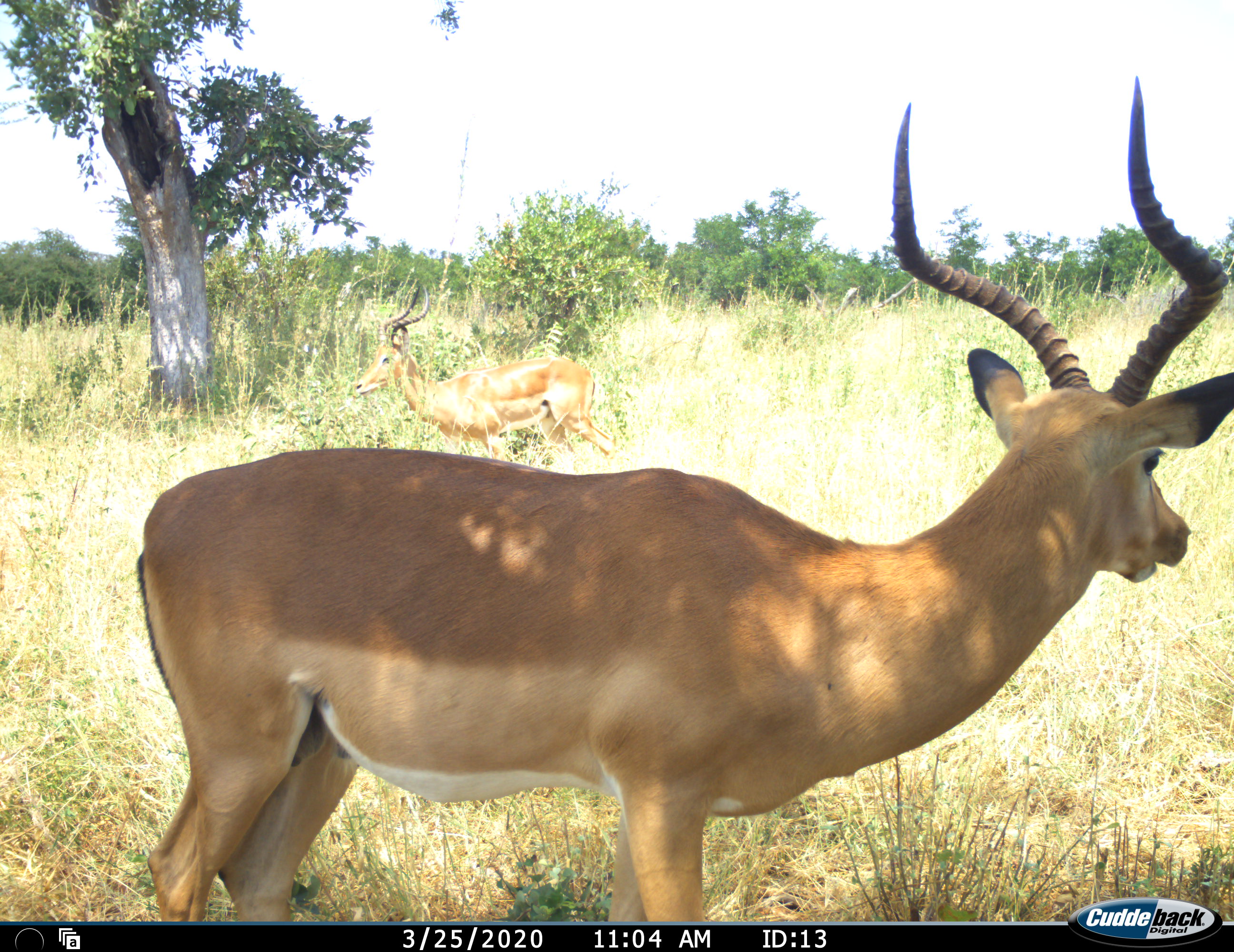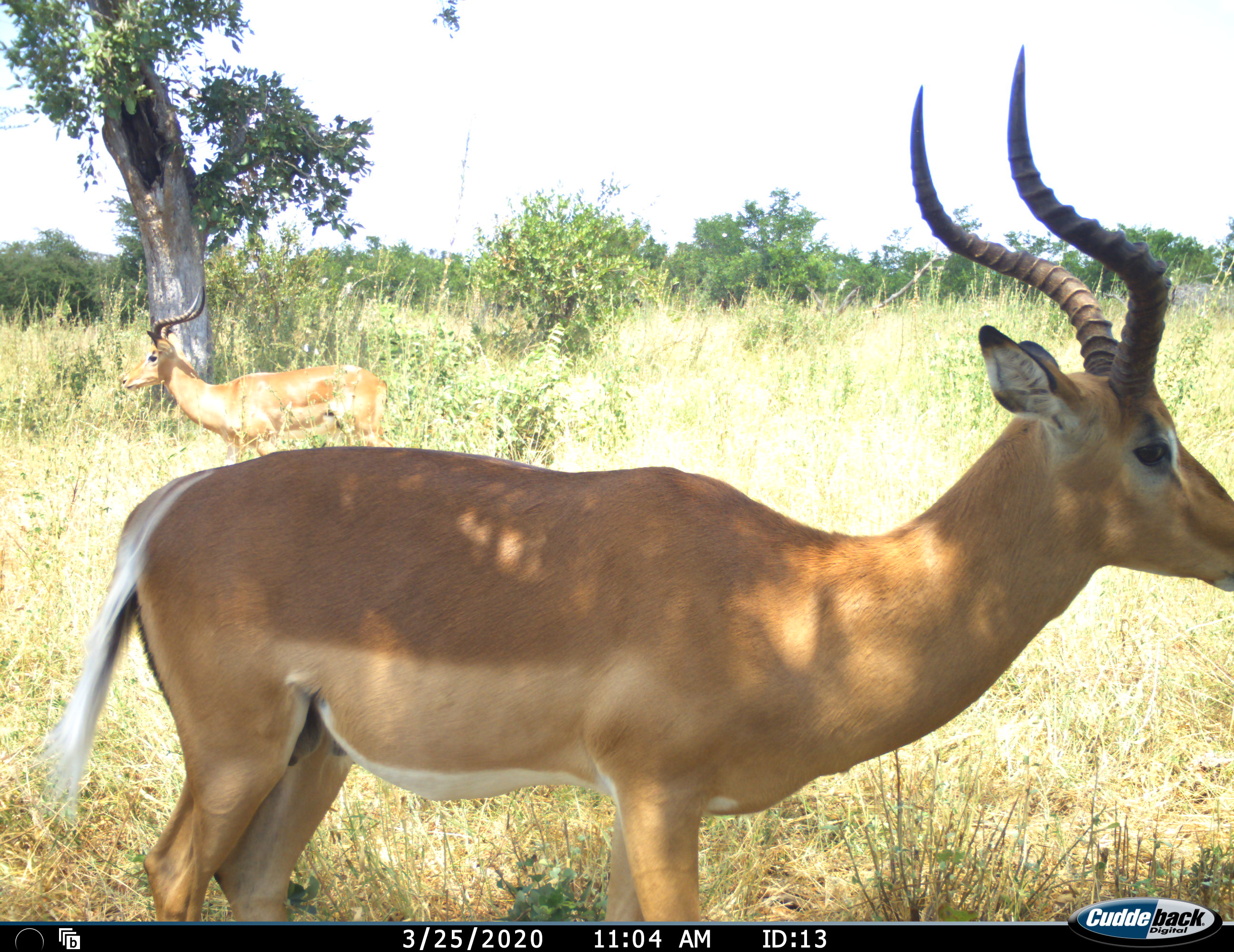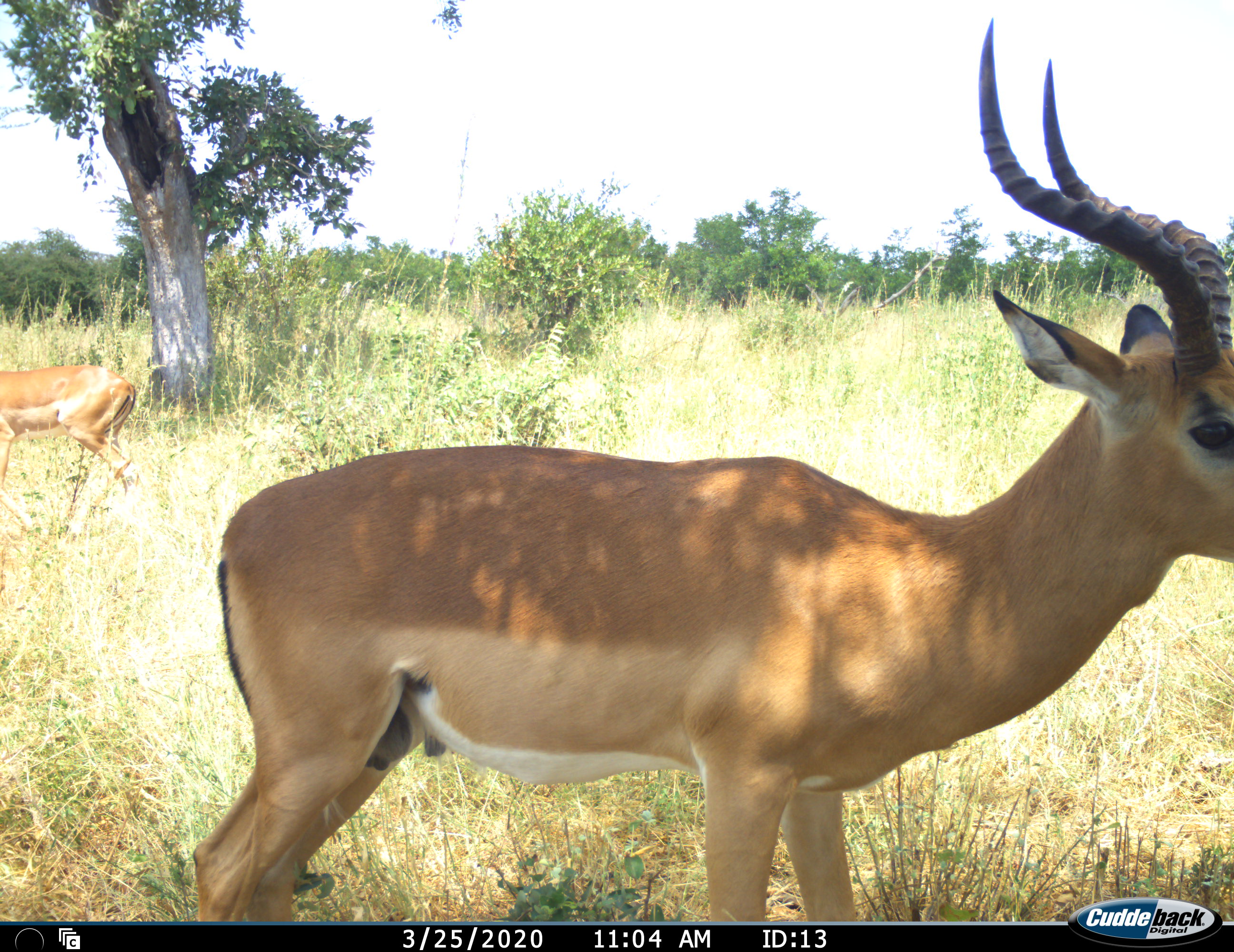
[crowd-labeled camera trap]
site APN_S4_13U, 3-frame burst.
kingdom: Animalia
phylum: Chordata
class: Mammalia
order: Artiodactyla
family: Bovidae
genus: Aepyceros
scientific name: Aepyceros melampus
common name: impala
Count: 2.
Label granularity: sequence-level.